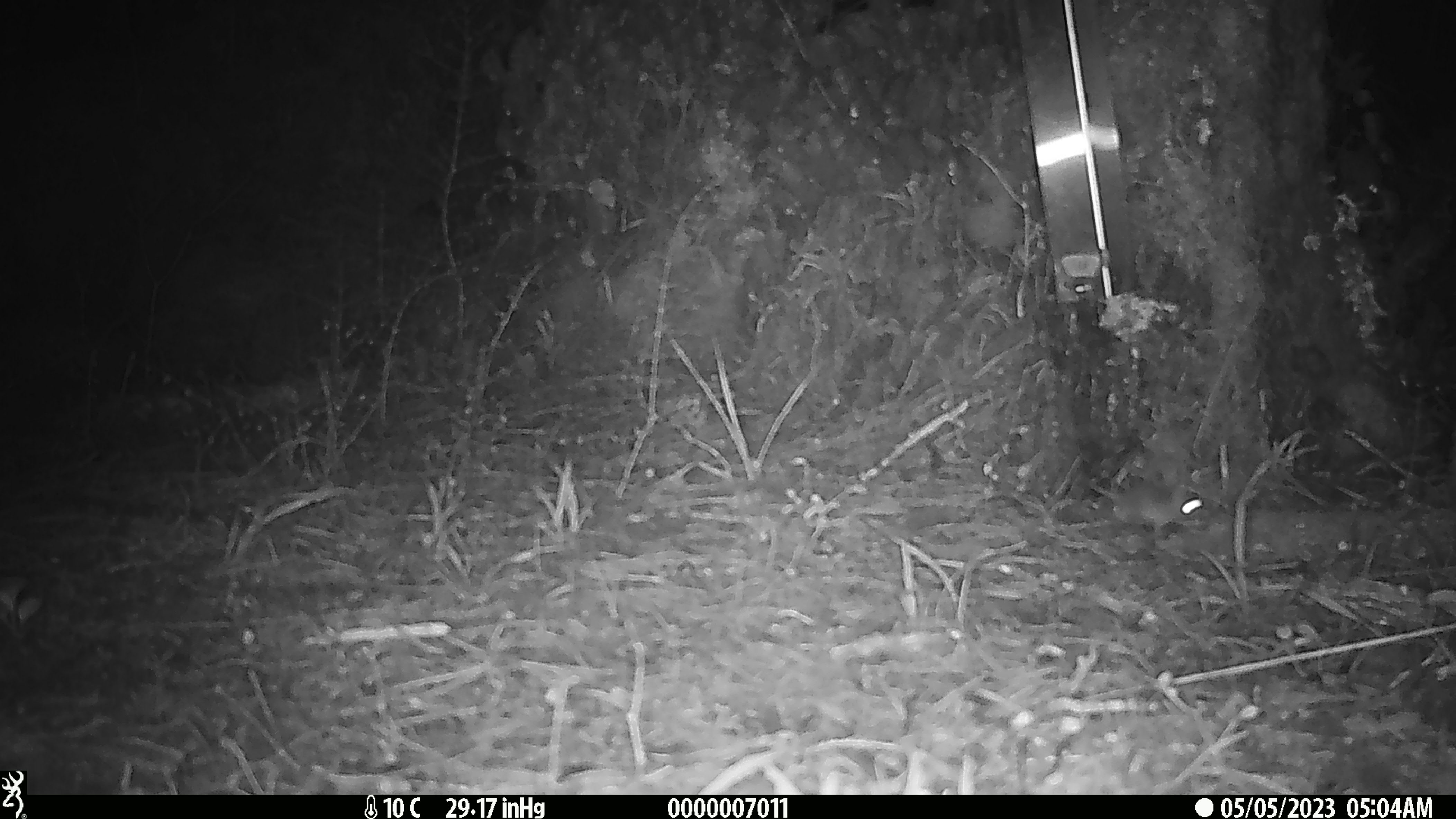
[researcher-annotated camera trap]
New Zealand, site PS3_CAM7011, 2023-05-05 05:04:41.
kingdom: Animalia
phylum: Chordata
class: Mammalia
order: Rodentia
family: Muridae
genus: Mus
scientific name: Mus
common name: mouse